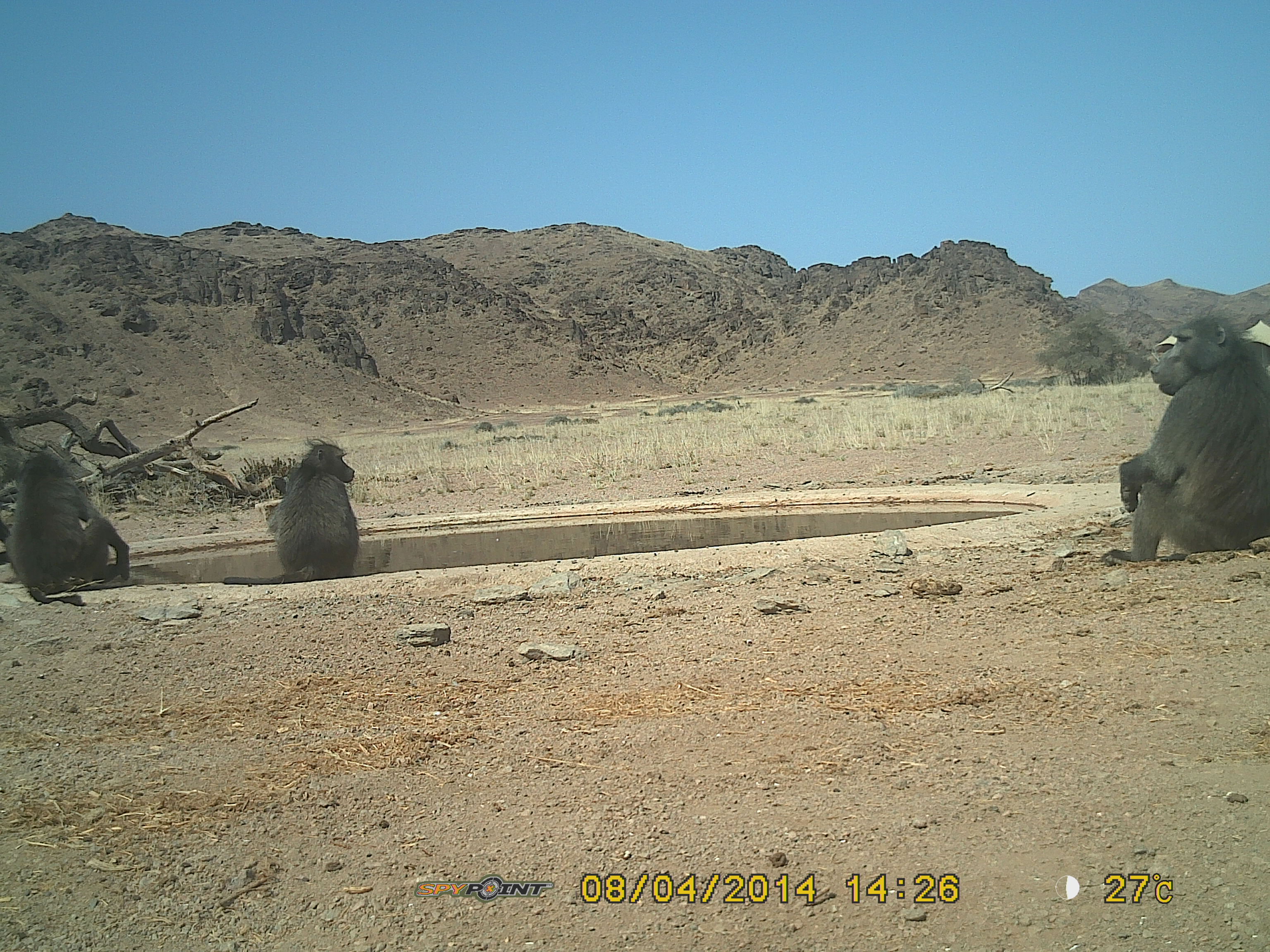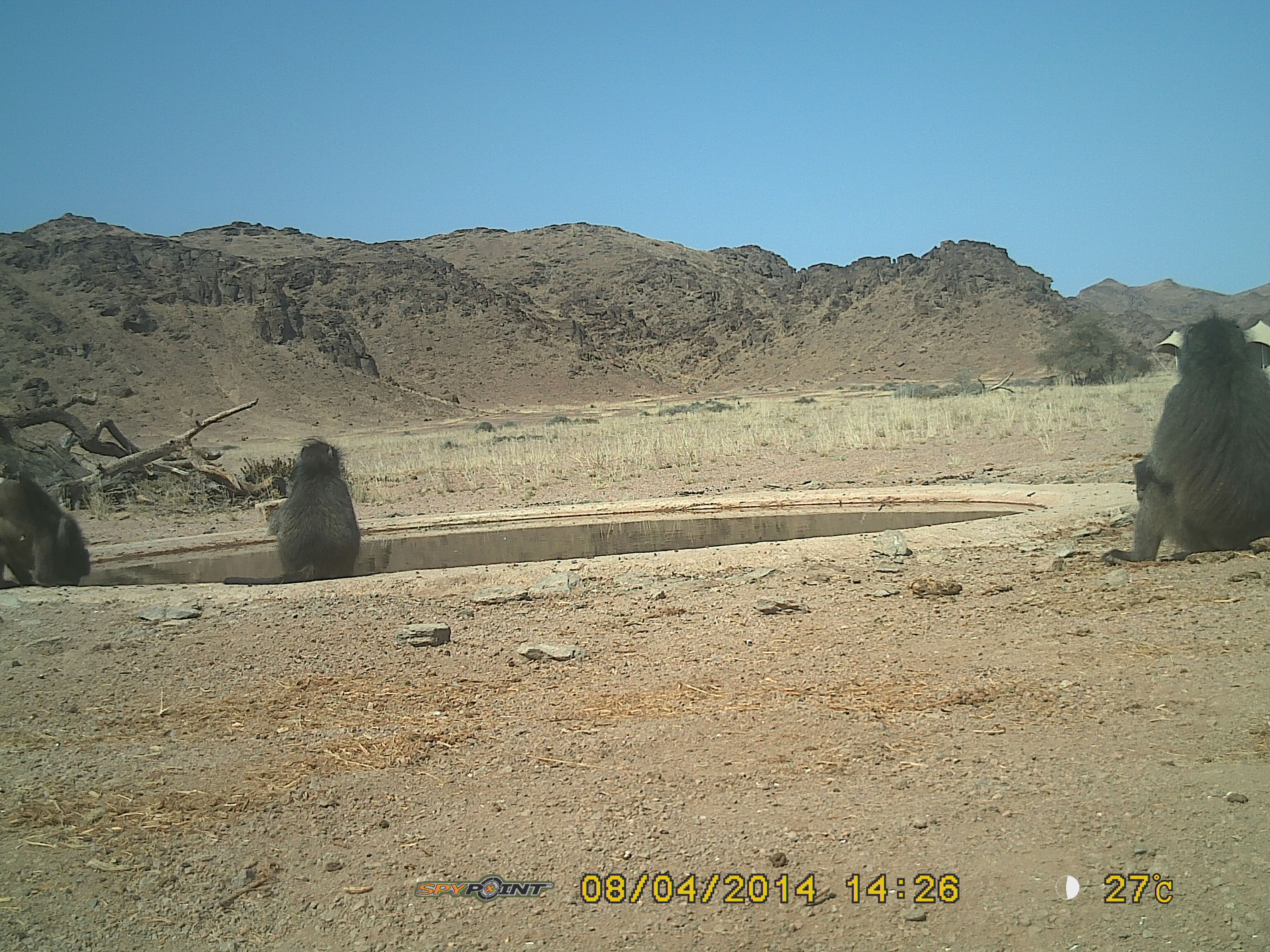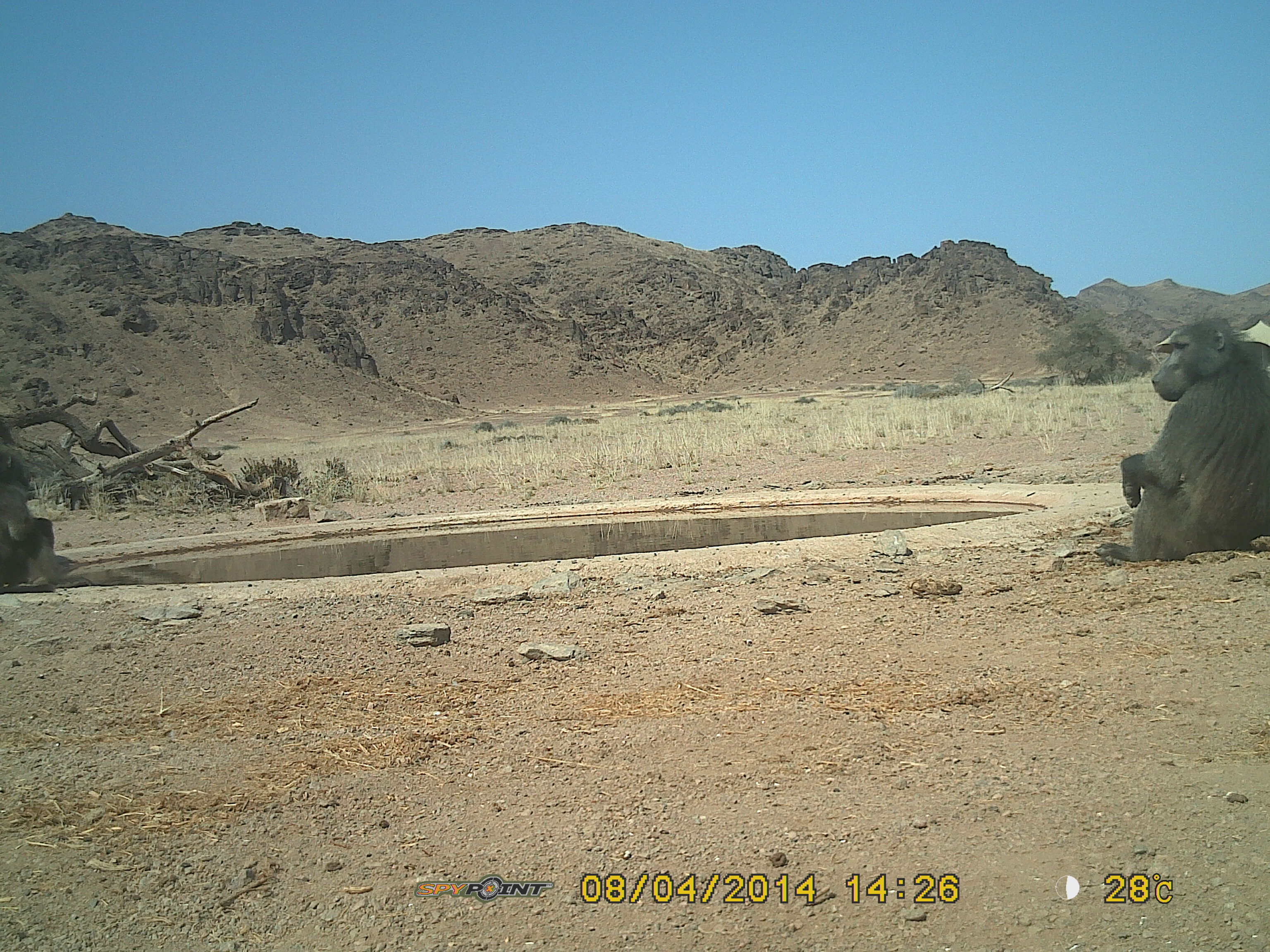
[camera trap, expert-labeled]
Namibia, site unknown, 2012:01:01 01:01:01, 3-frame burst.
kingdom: Animalia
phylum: Chordata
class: Mammalia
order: Primates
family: Cercopithecidae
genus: Papio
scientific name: Papio anubis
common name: olive baboon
Papio anubis (olive baboon).